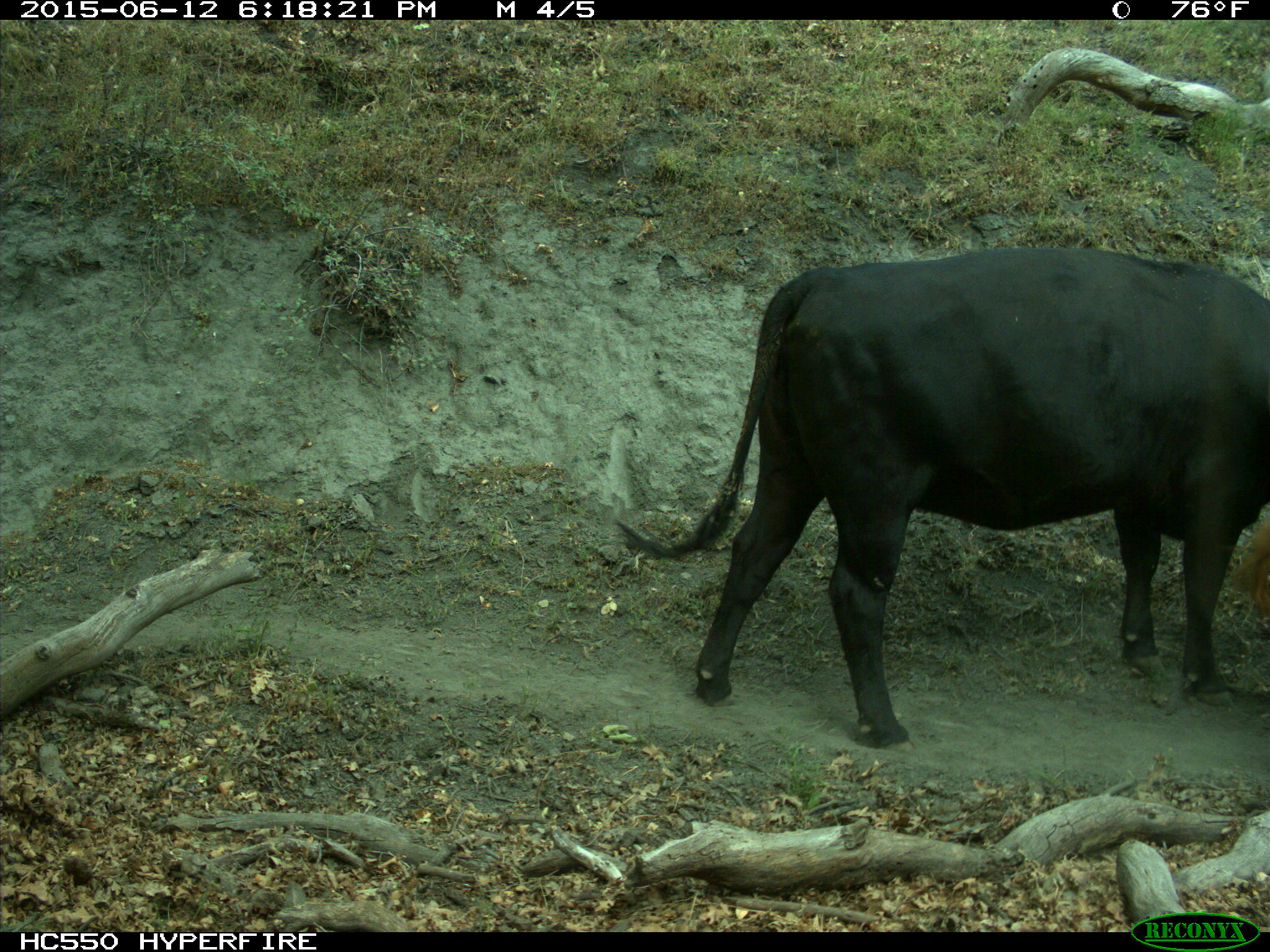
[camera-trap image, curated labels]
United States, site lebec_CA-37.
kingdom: Animalia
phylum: Chordata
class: Mammalia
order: Artiodactyla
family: Bovidae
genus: Bos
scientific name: Bos taurus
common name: domestic cow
Bos taurus (domestic cow).